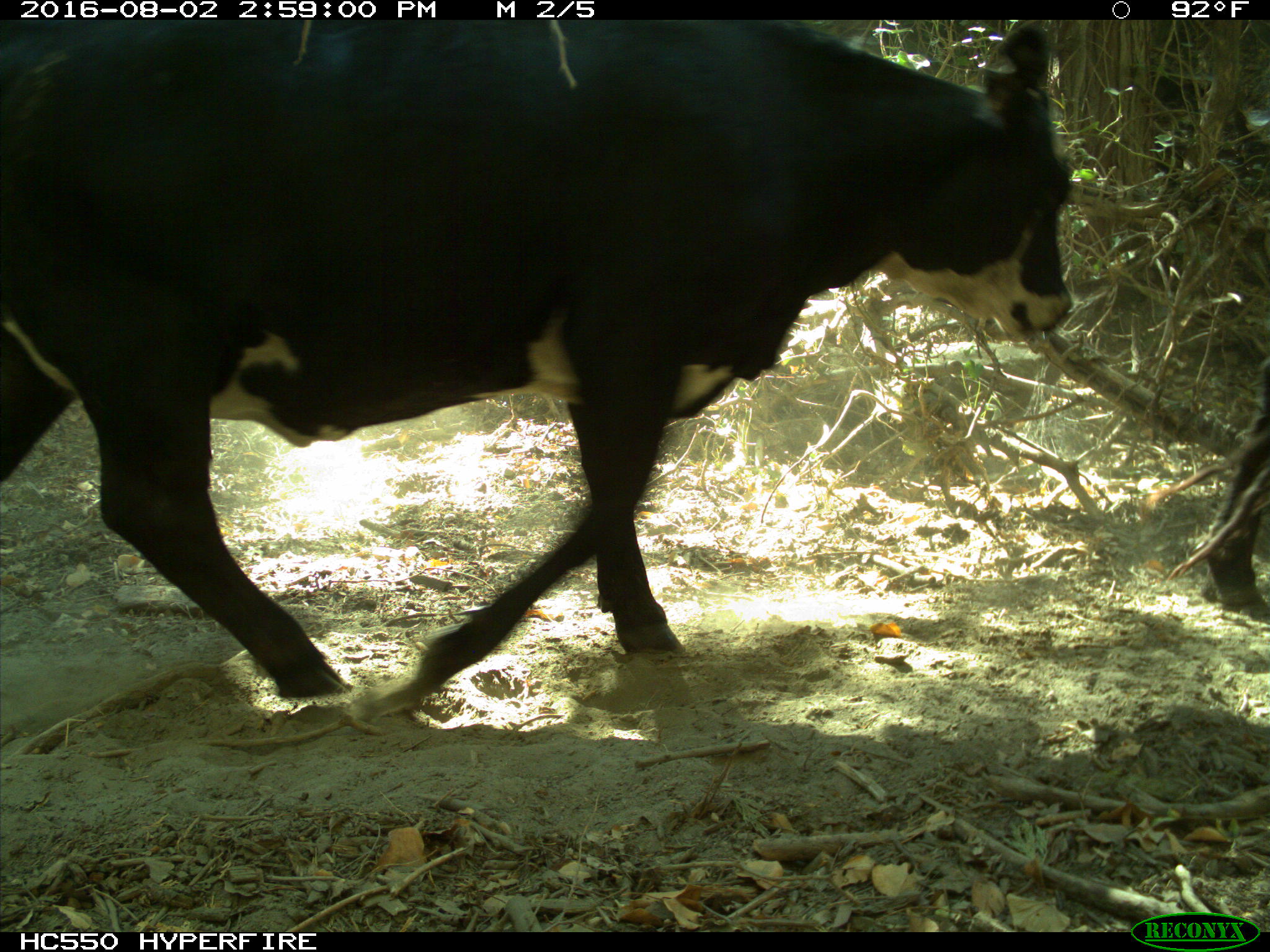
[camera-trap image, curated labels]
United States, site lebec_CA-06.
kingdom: Animalia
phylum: Chordata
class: Mammalia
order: Artiodactyla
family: Bovidae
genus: Bos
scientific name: Bos taurus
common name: domestic cow